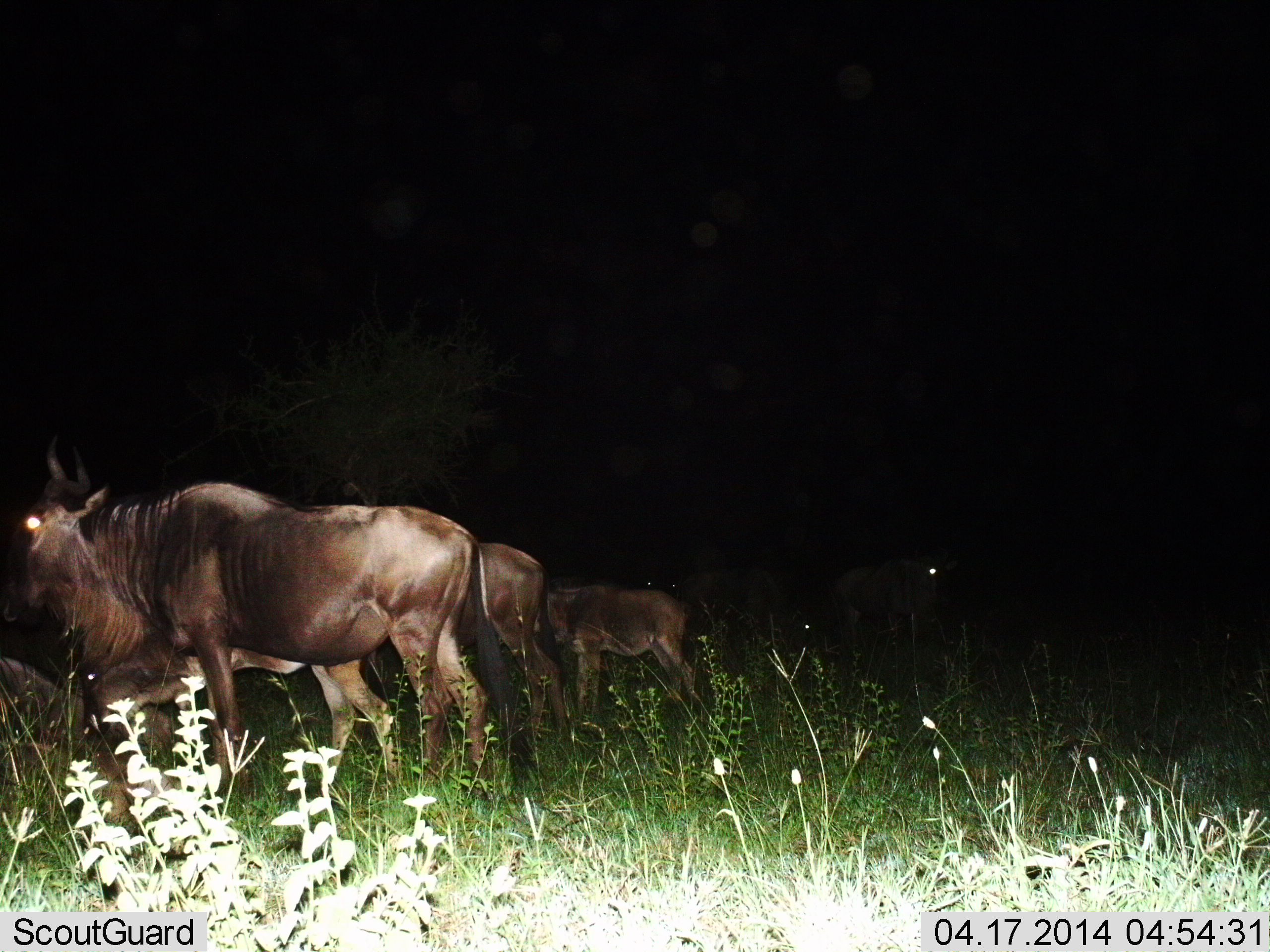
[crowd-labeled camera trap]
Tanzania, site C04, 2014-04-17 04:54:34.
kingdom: Animalia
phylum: Chordata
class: Mammalia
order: Artiodactyla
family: Bovidae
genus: Connochaetes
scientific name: Connochaetes taurinus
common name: blue wildebeest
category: wildebeest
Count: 4.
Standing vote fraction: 90%.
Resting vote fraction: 20%.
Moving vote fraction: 20%.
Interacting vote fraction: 0%.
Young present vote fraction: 20%.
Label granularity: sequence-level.